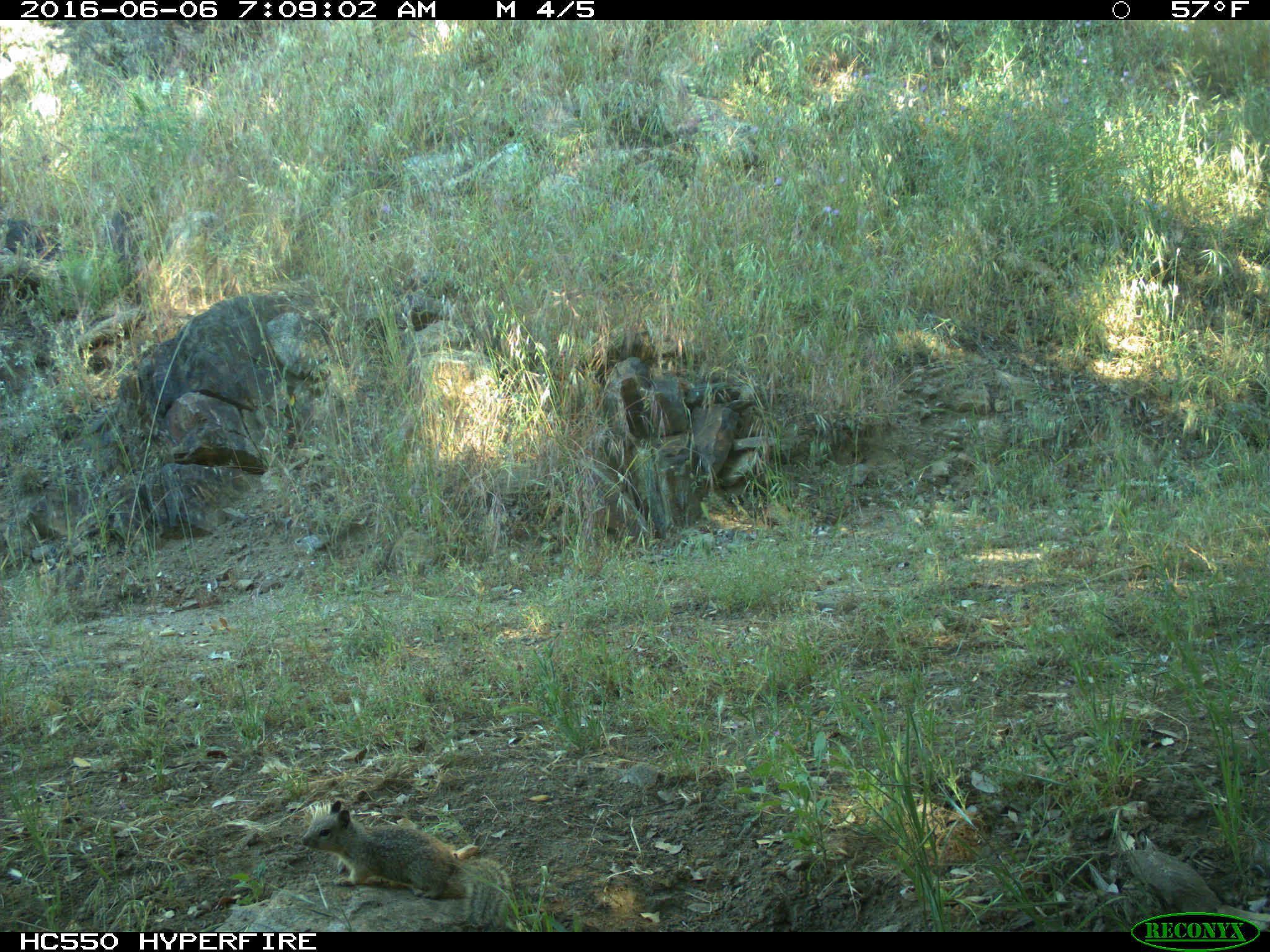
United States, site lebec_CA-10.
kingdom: Animalia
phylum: Chordata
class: Mammalia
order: Rodentia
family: Sciuridae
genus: Otospermophilus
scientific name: Otospermophilus beecheyi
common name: california ground squirrel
Otospermophilus beecheyi (california ground squirrel).